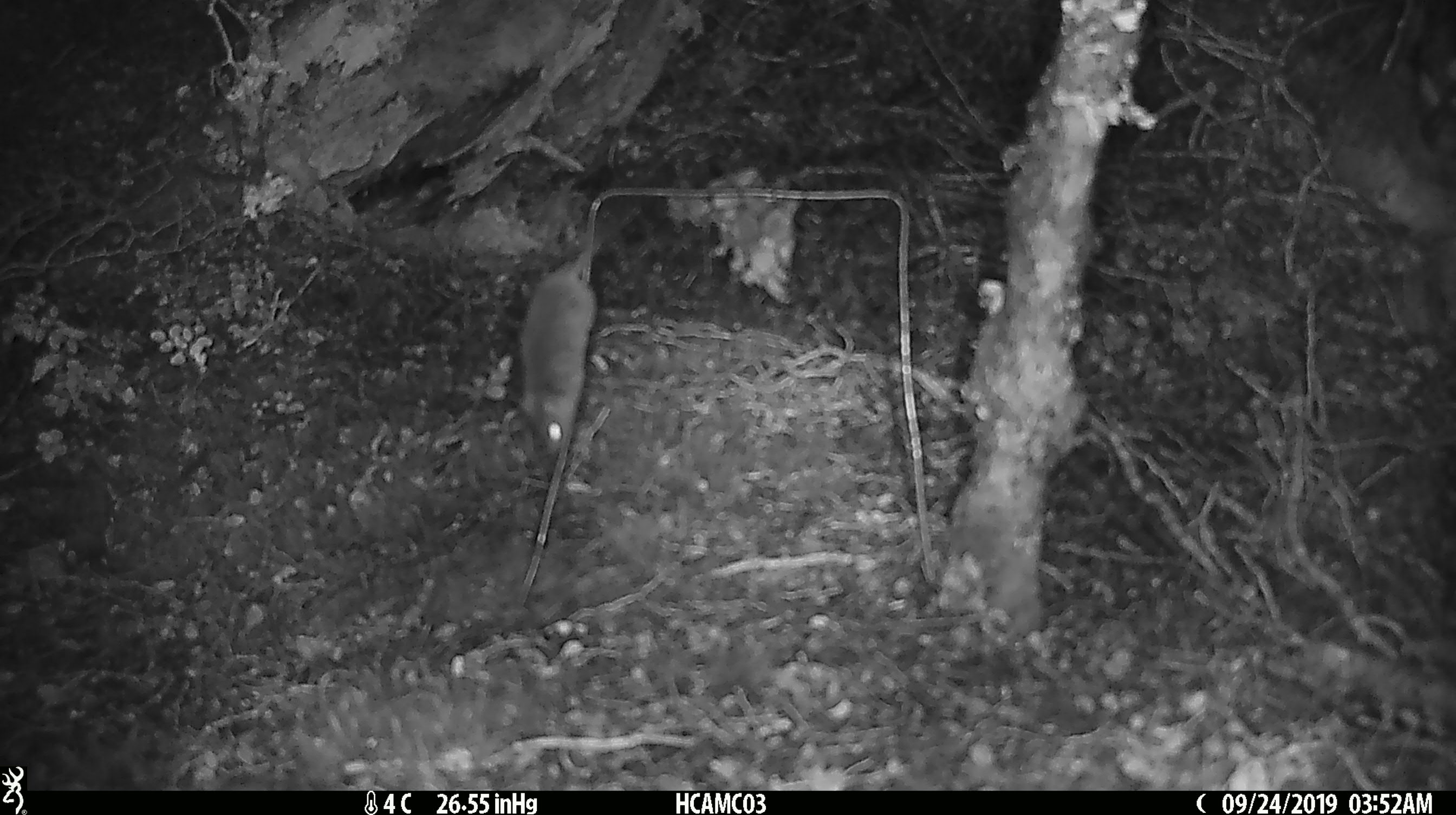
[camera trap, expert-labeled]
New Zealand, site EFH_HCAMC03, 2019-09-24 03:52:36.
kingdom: Animalia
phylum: Chordata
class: Mammalia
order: Rodentia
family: Muridae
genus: Mus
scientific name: Mus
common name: mouse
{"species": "mouse (Mus)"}